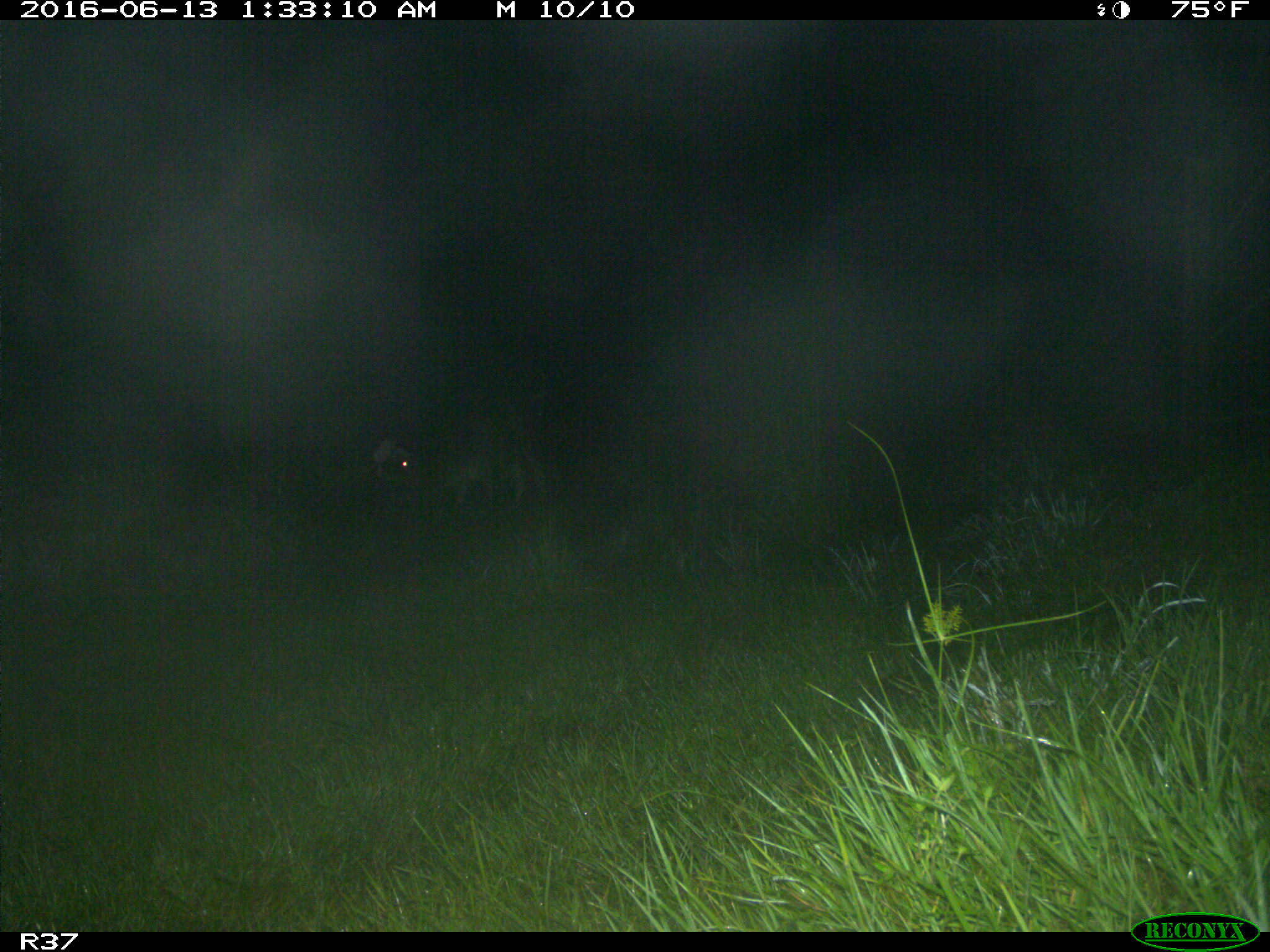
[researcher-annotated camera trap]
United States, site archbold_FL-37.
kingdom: Animalia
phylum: Chordata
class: Mammalia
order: Artiodactyla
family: Bovidae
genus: Bos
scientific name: Bos taurus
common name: domestic cow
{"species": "Bos taurus (domestic cow)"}